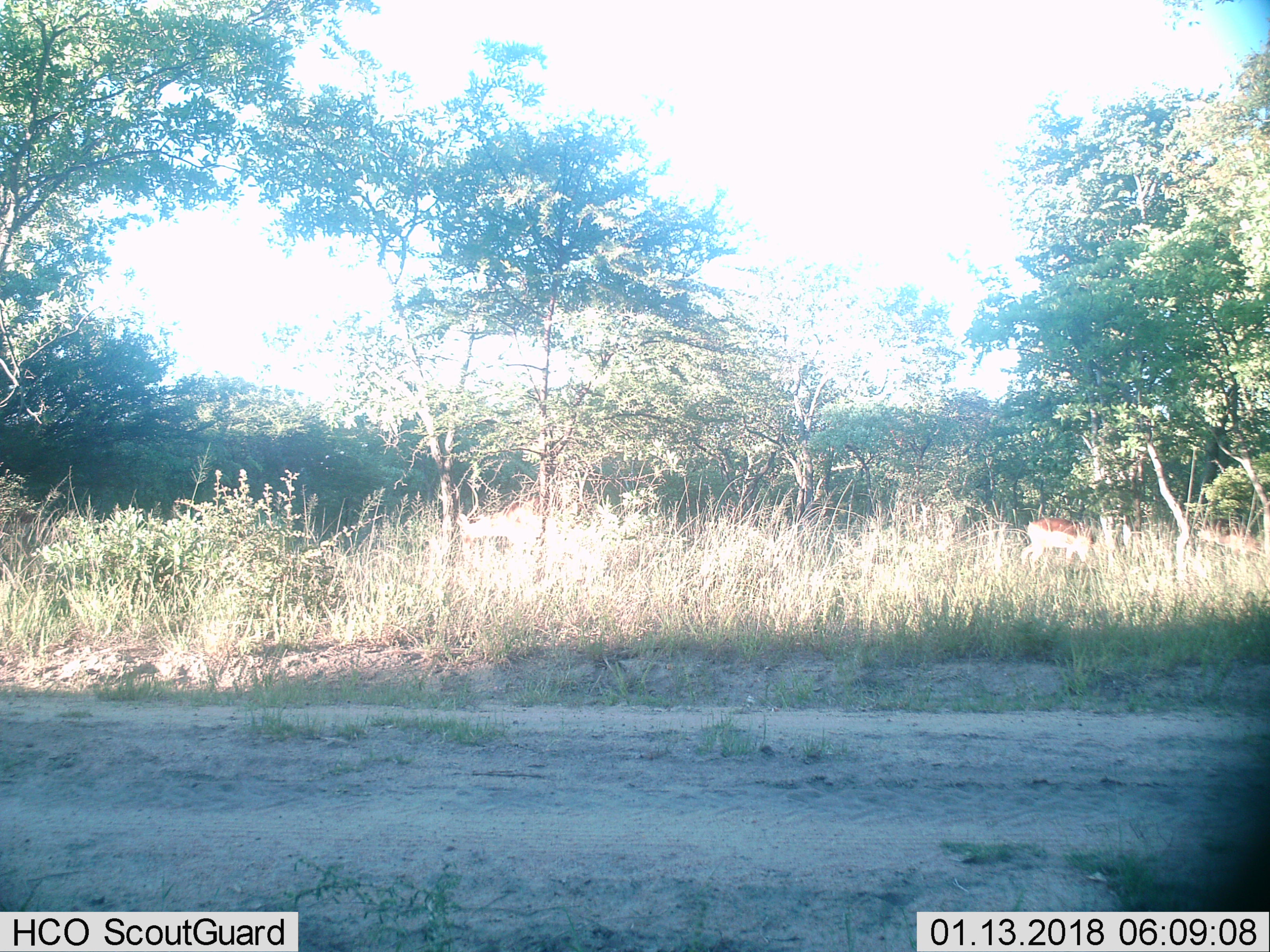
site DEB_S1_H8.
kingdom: Animalia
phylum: Chordata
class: Mammalia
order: Artiodactyla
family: Bovidae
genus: Aepyceros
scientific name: Aepyceros melampus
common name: impala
Impala (Aepyceros melampus), count 2. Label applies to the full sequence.